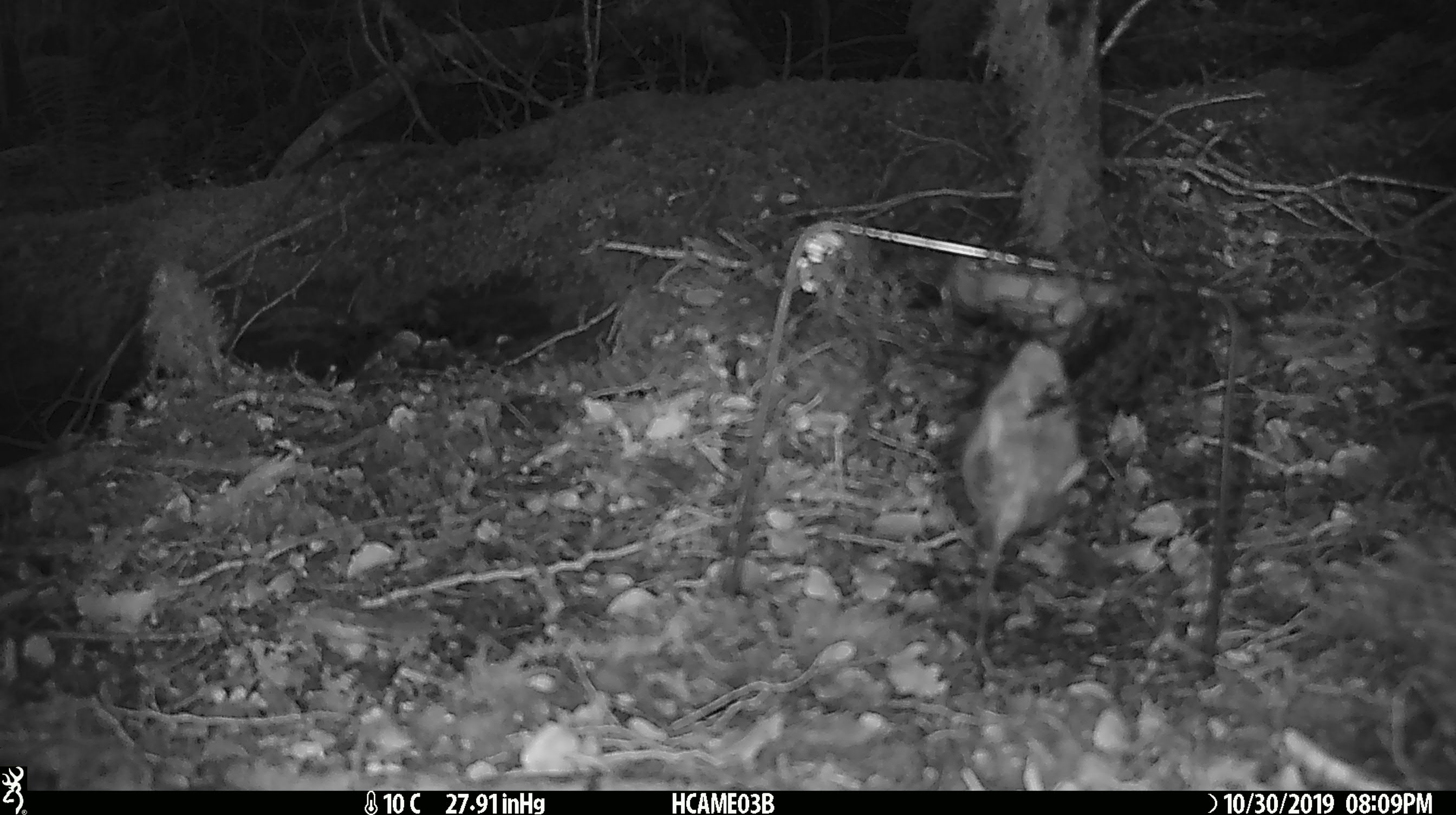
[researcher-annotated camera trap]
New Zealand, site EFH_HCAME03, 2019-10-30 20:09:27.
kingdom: Animalia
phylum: Chordata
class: Mammalia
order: Rodentia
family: Muridae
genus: Mus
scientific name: Mus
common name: mouse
Mouse (Mus).